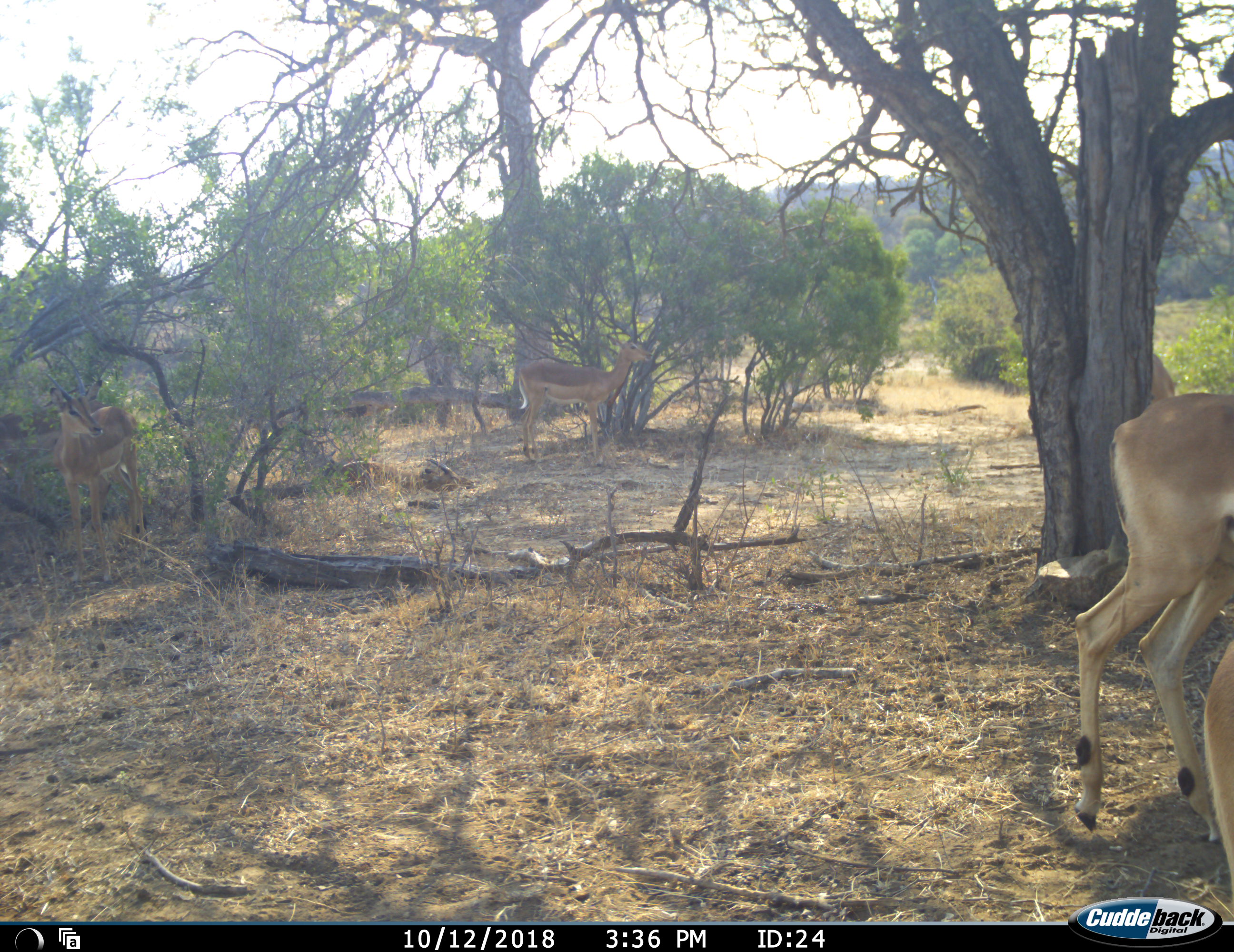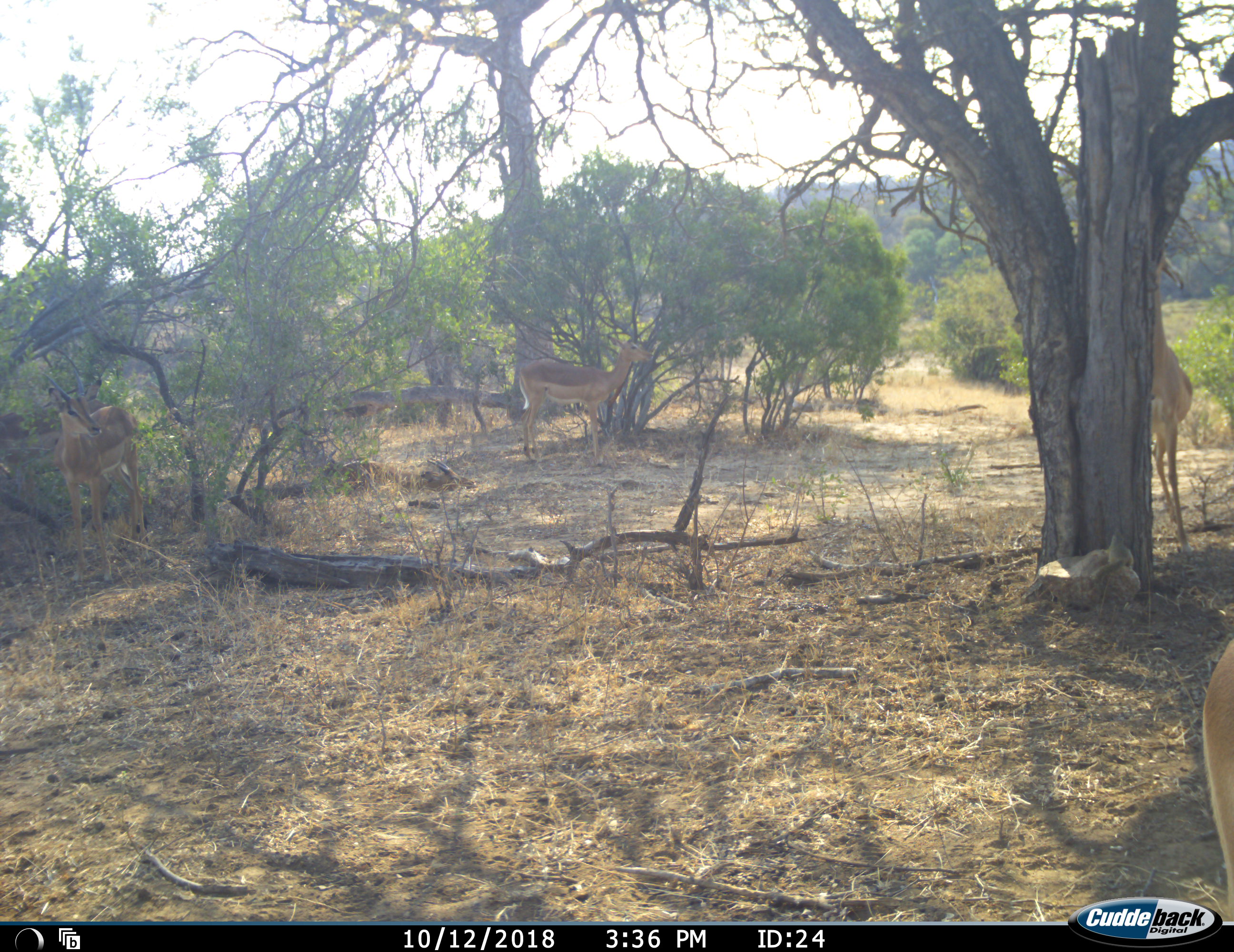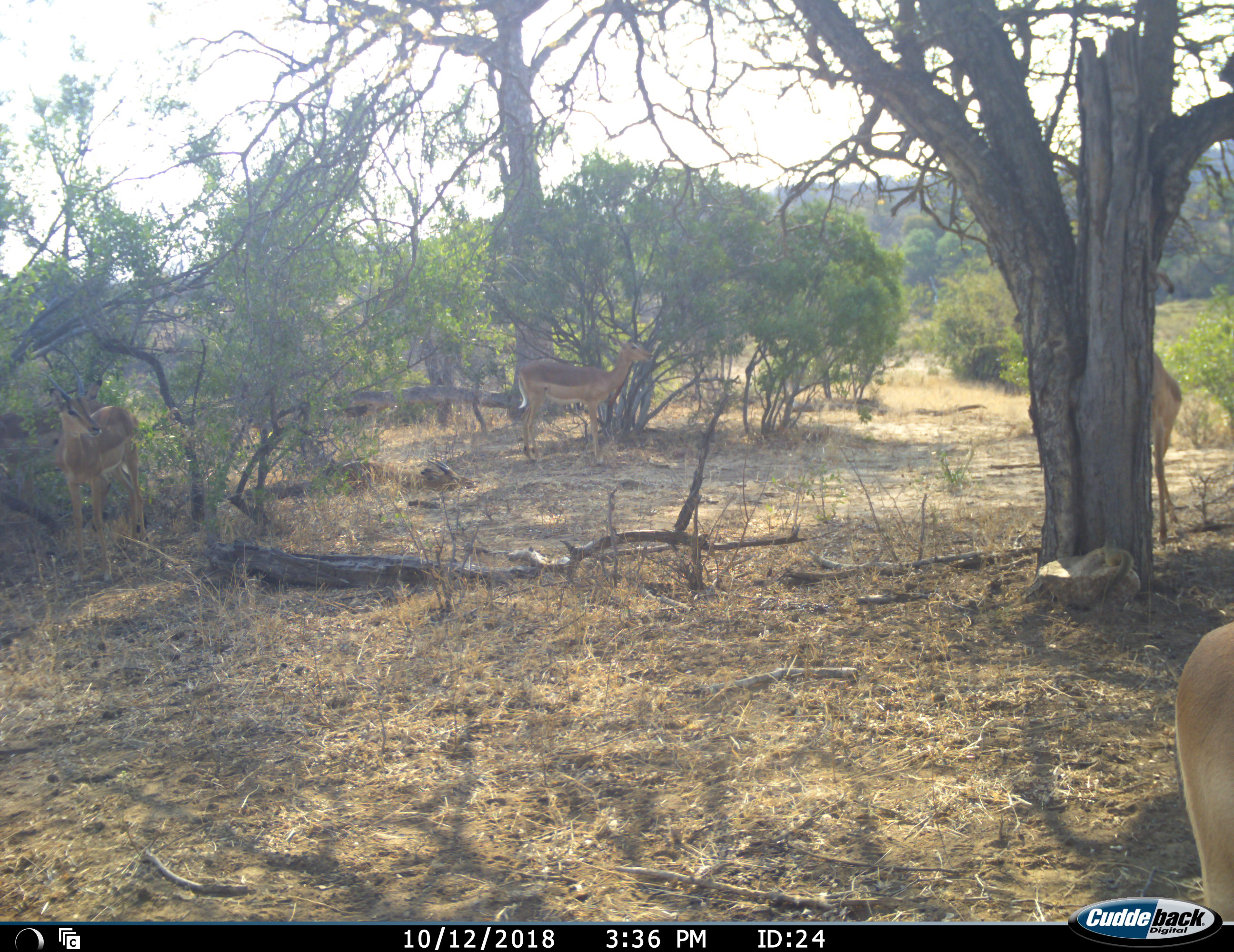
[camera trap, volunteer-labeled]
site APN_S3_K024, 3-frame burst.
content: unidentified animal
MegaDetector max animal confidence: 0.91